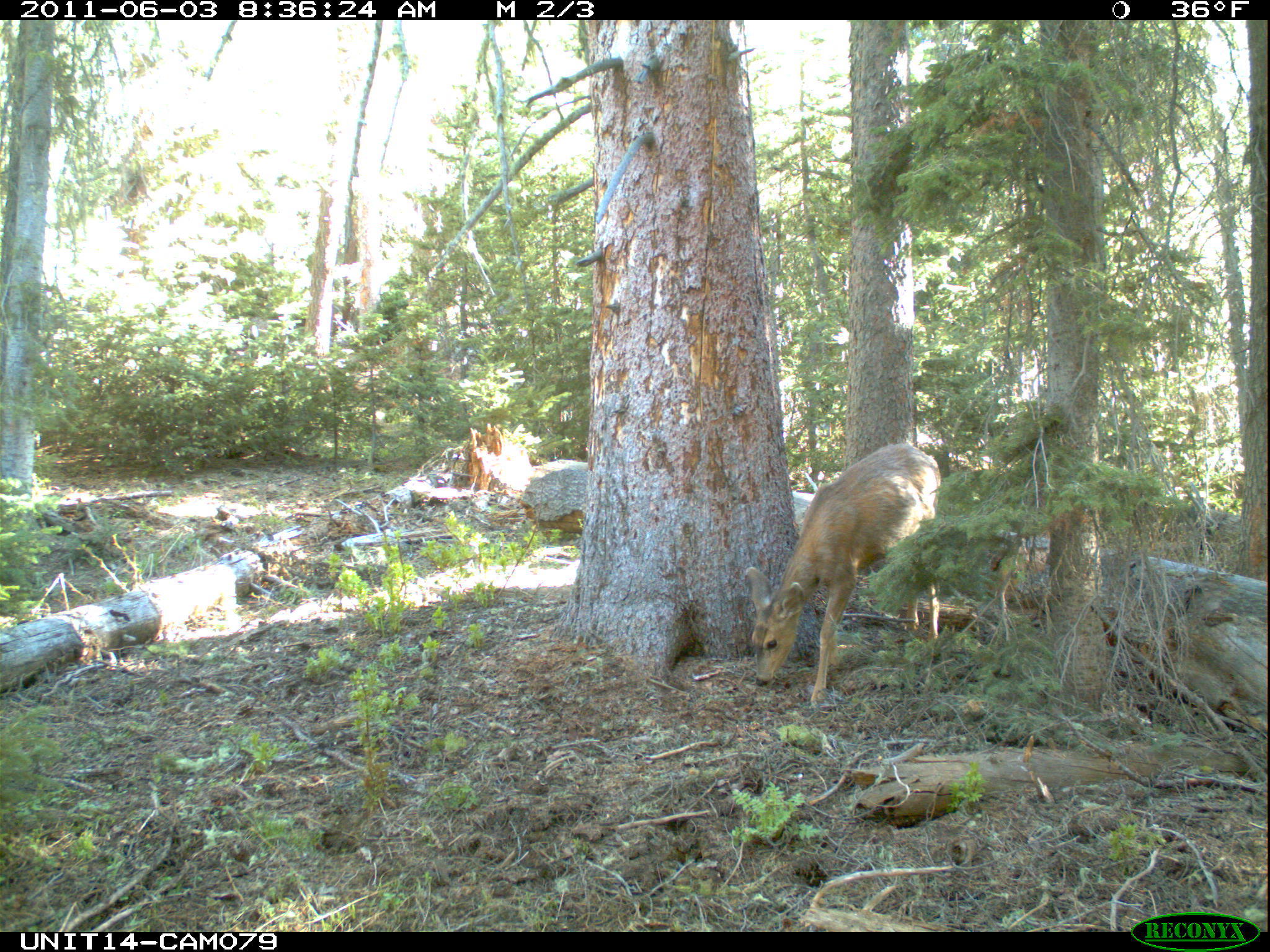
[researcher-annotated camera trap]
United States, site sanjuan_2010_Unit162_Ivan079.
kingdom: Animalia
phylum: Chordata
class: Mammalia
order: Artiodactyla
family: Cervidae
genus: Odocoileus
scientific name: Odocoileus hemionus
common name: mule deer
Odocoileus hemionus (mule deer).